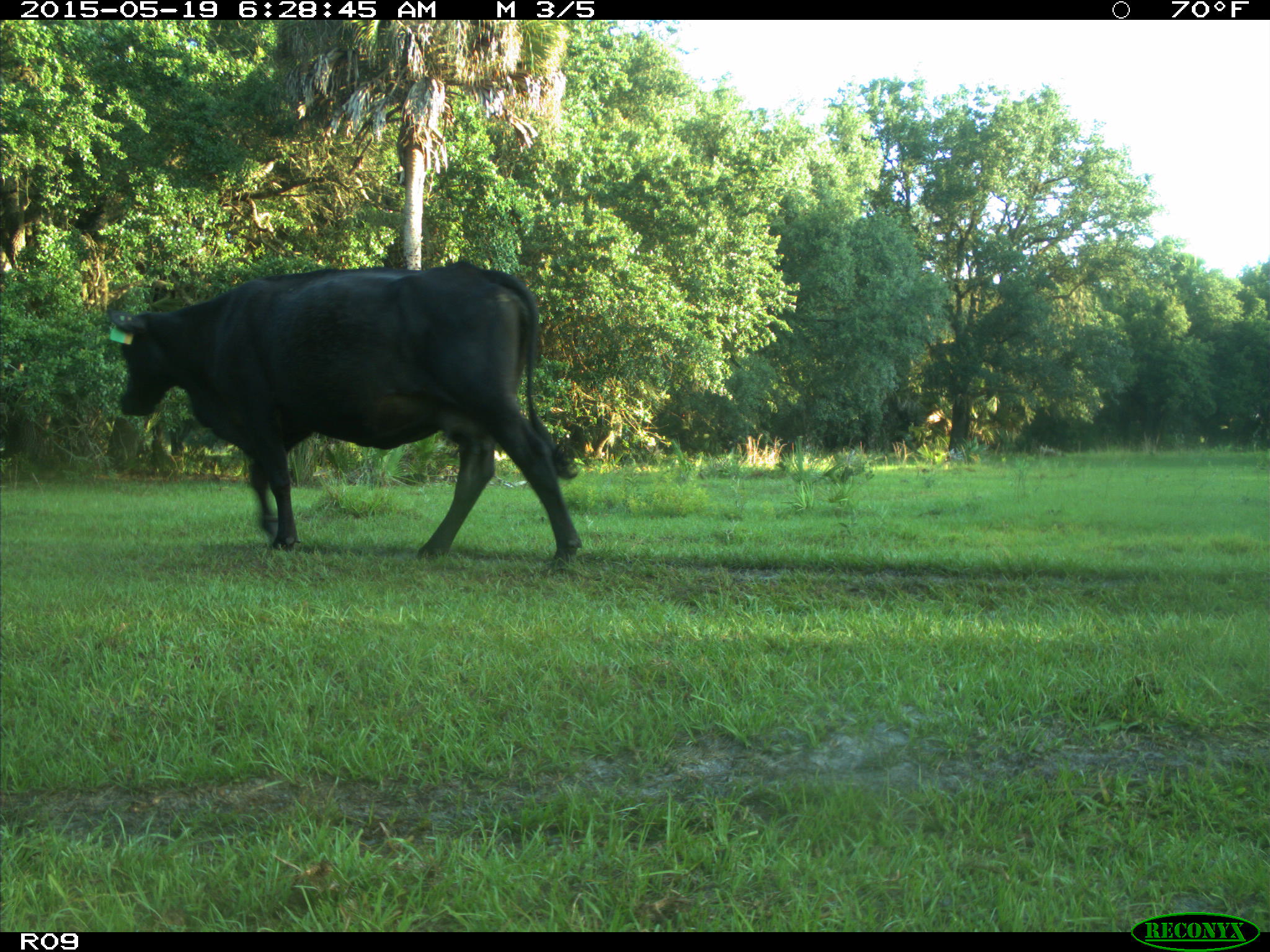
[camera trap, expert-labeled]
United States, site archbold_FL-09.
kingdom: Animalia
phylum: Chordata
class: Mammalia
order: Artiodactyla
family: Bovidae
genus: Bos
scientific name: Bos taurus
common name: domestic cow